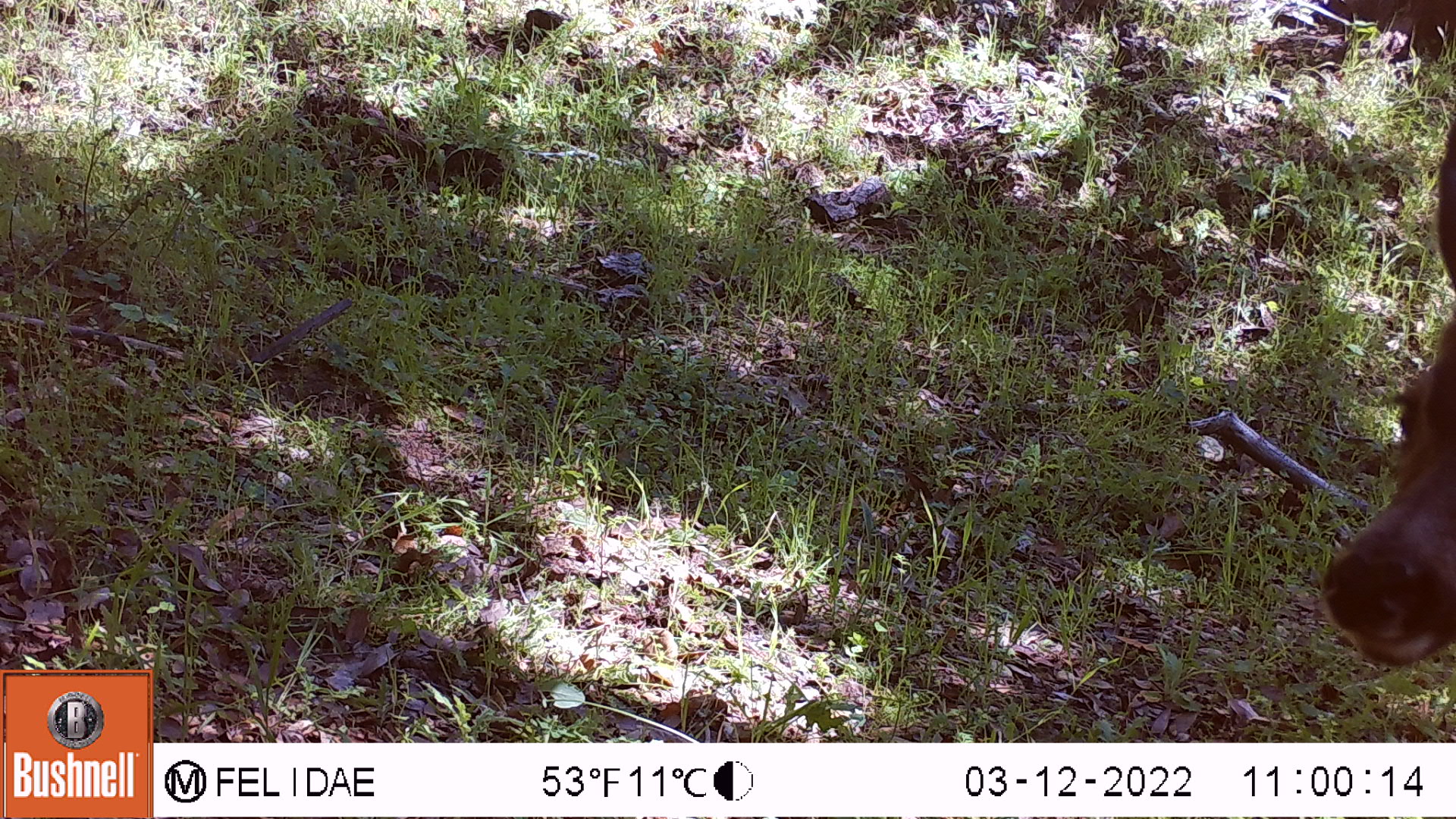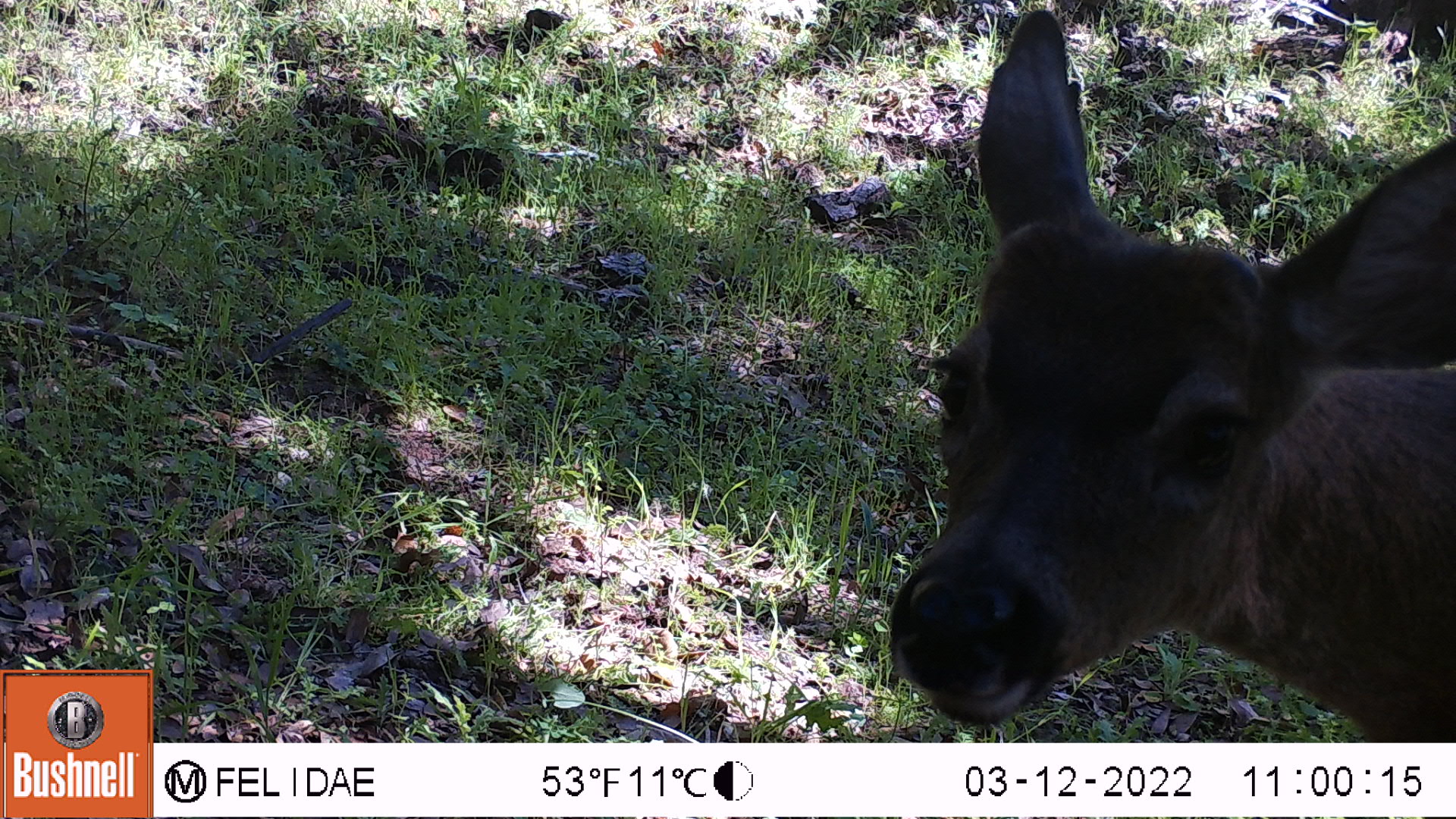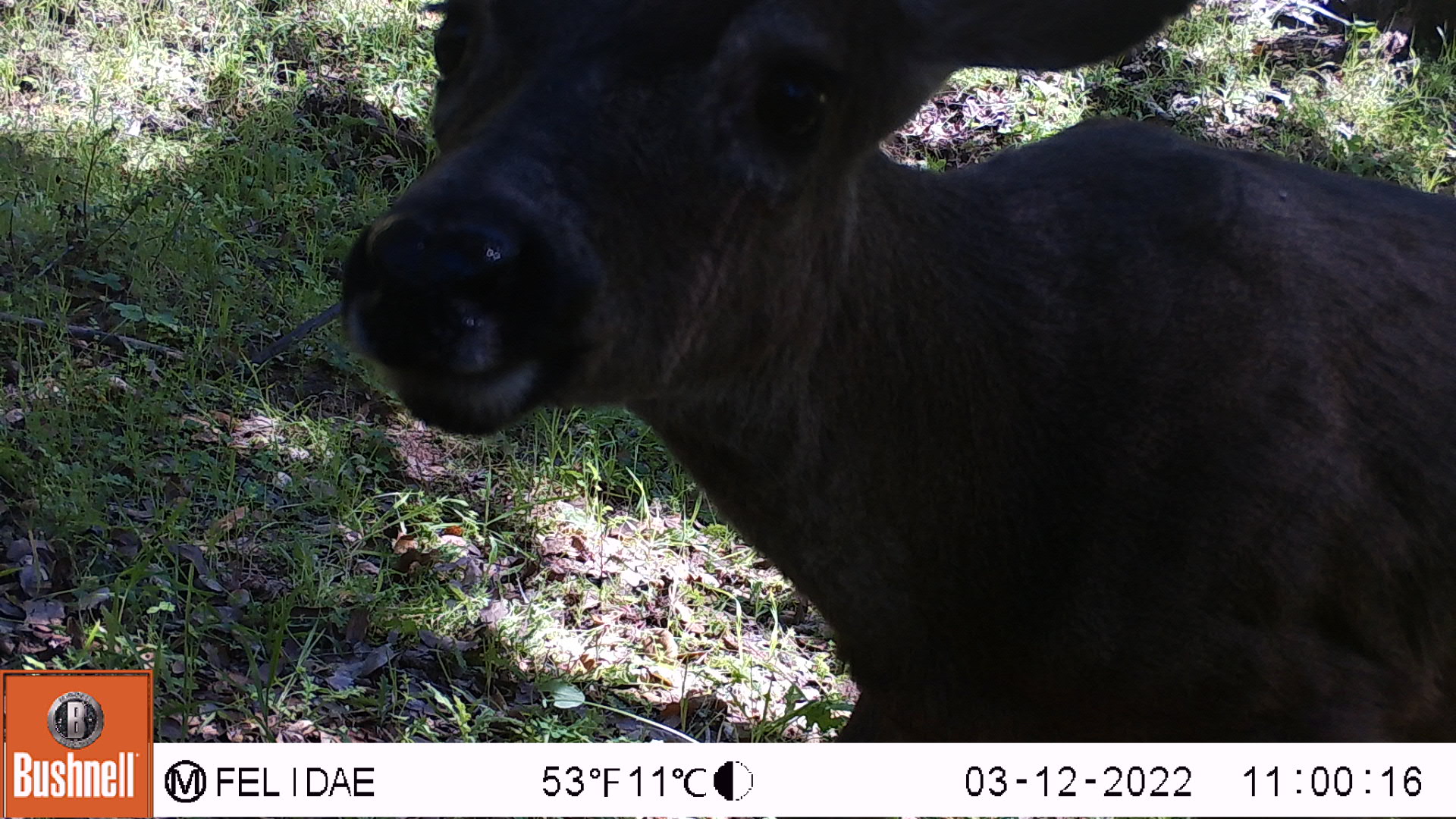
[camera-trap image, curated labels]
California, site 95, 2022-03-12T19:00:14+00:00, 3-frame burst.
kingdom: Animalia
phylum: Chordata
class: Mammalia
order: Artiodactyla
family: Cervidae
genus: Odocoileus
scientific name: Odocoileus hemionus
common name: mule deer